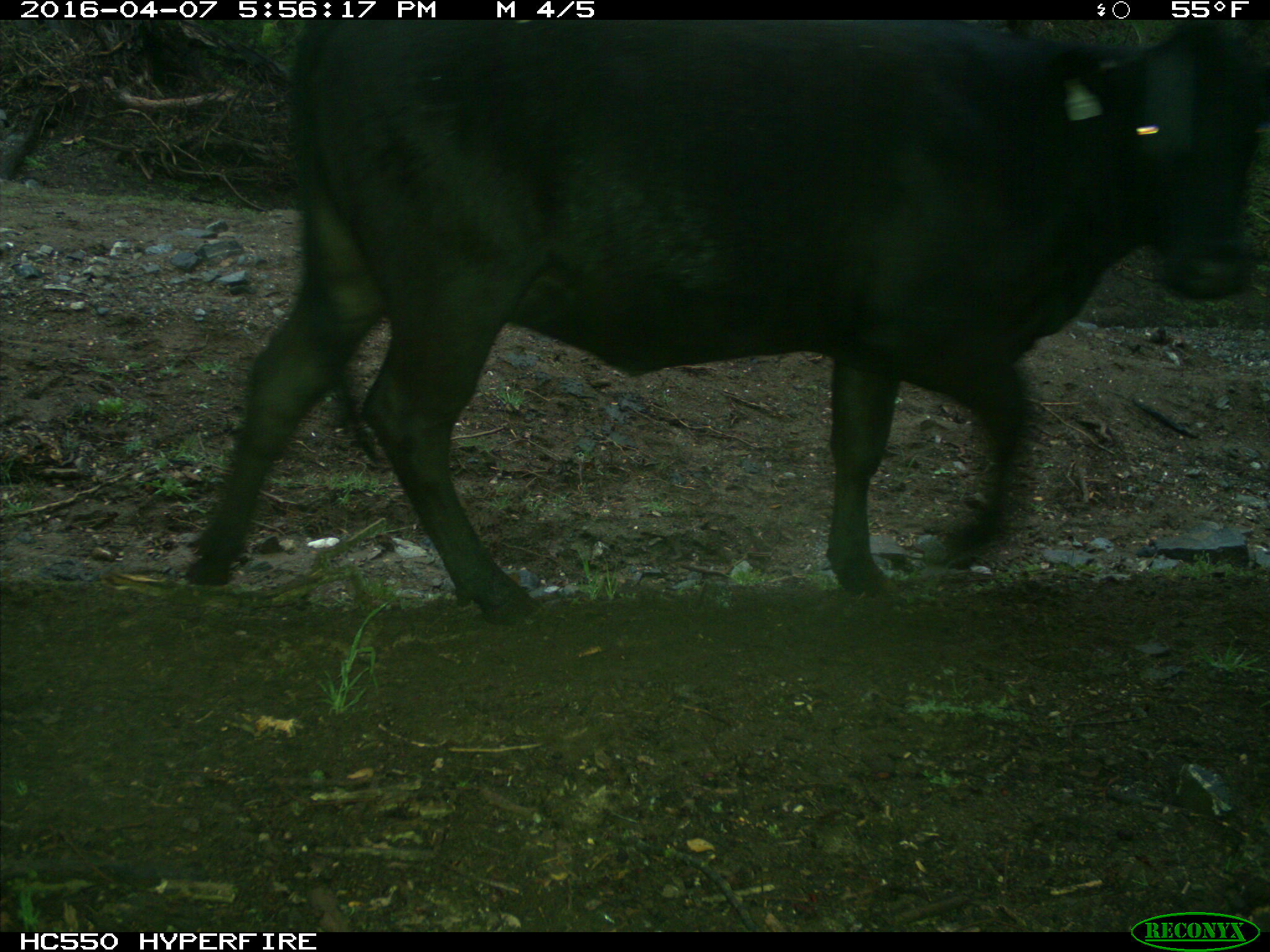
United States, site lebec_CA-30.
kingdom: Animalia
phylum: Chordata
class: Mammalia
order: Artiodactyla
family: Bovidae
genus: Bos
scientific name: Bos taurus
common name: domestic cow